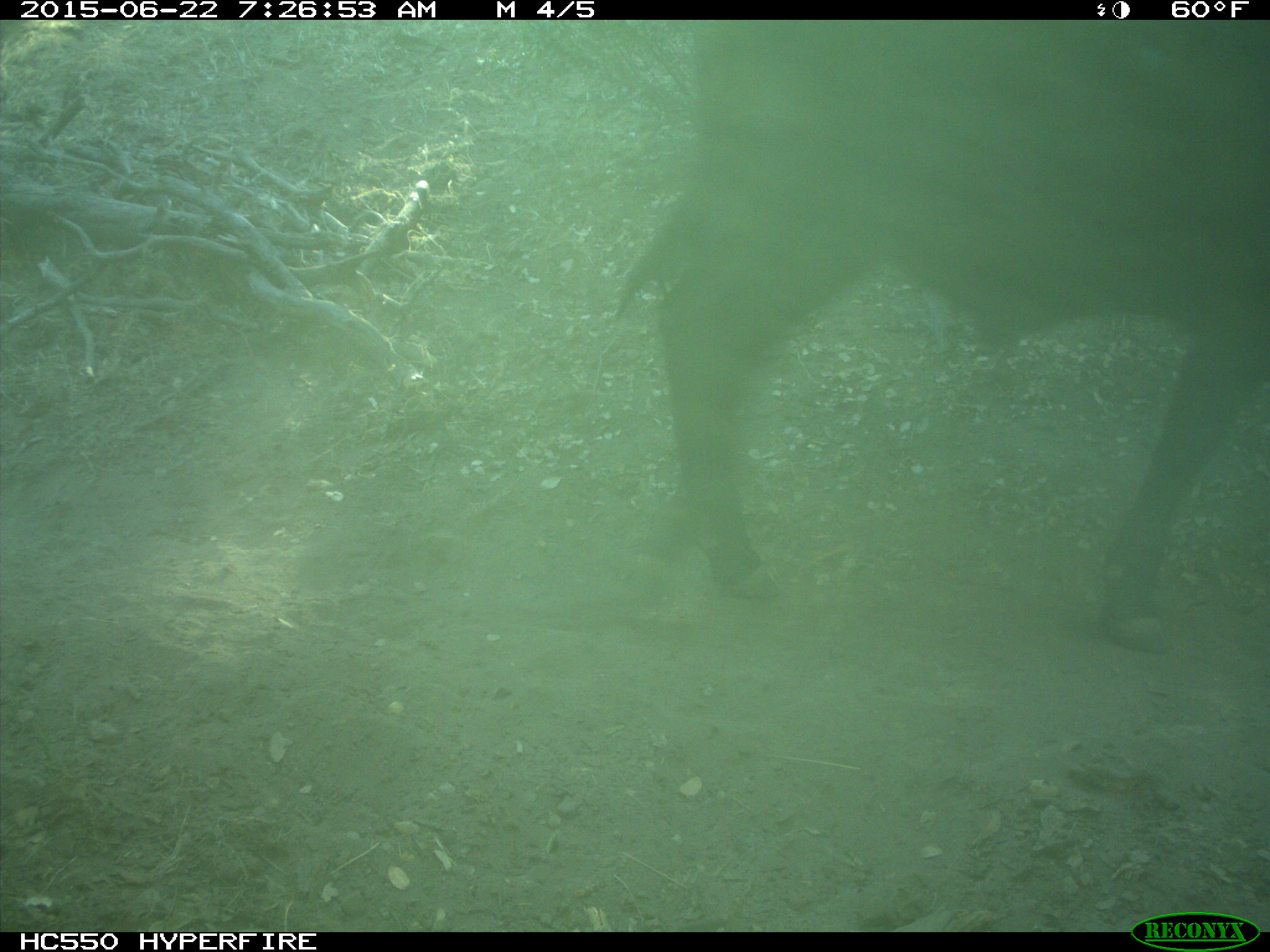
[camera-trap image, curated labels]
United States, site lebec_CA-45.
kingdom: Animalia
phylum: Chordata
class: Mammalia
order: Artiodactyla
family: Bovidae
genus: Bos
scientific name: Bos taurus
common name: domestic cow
Bos taurus (domestic cow).